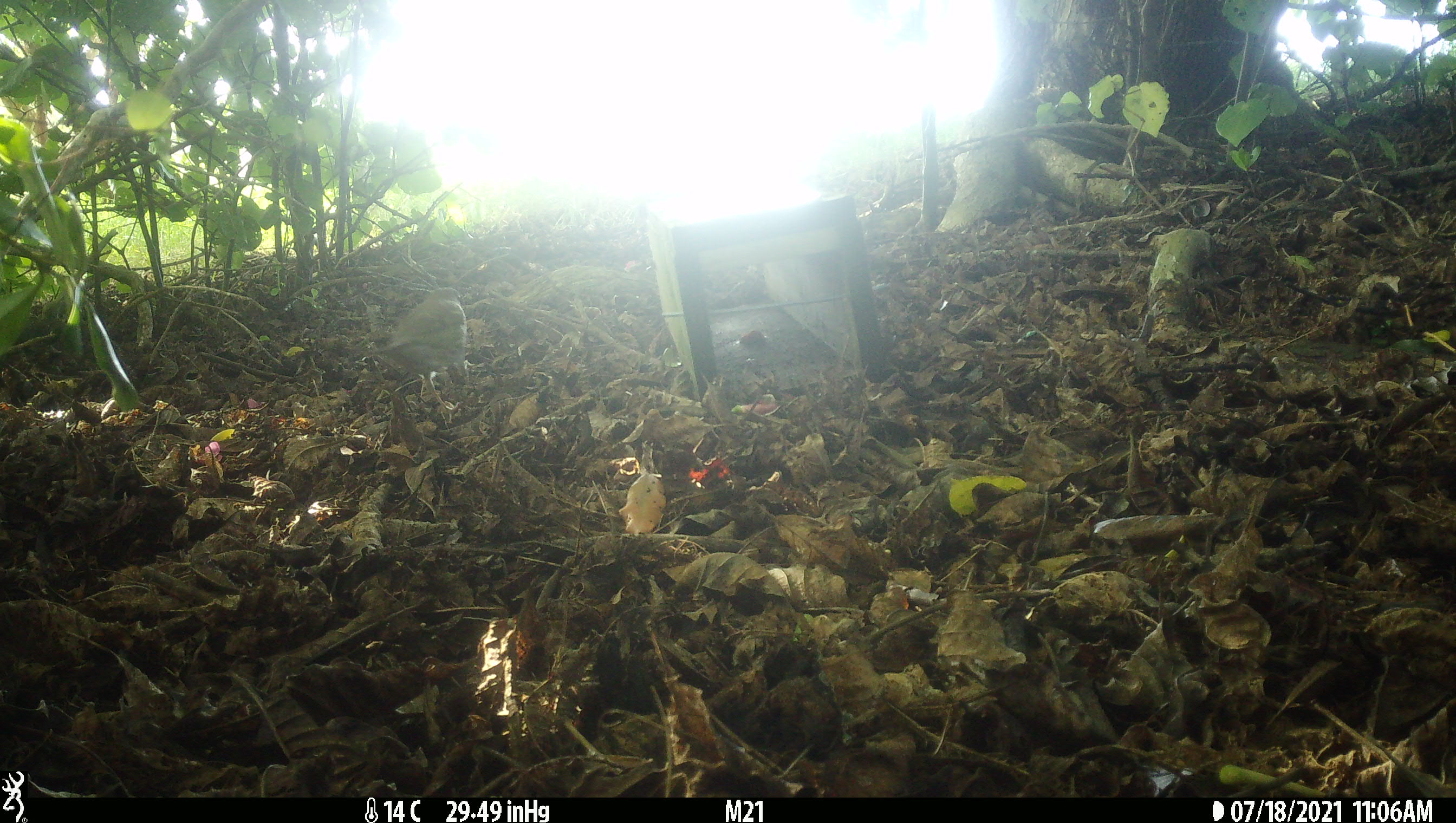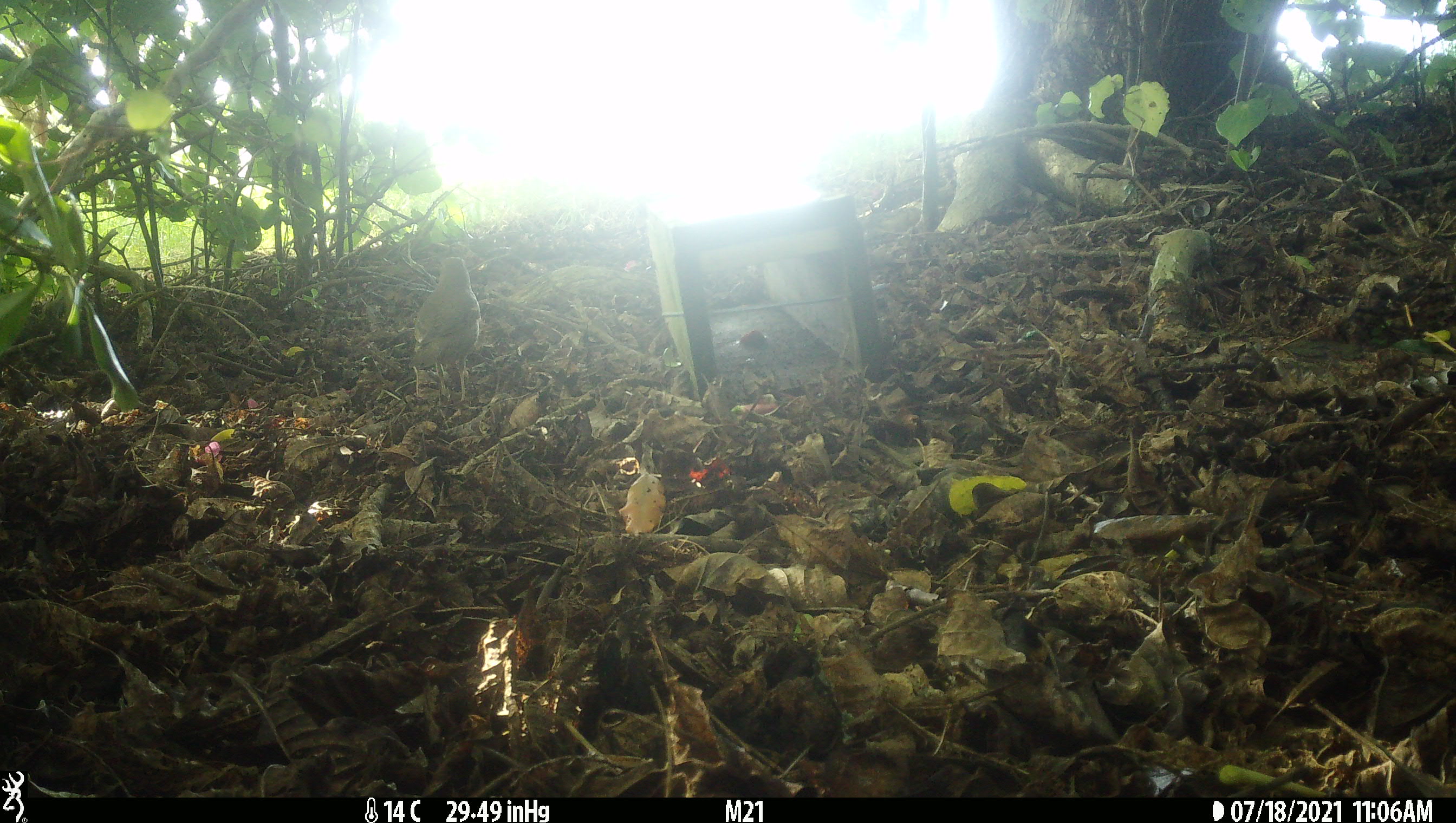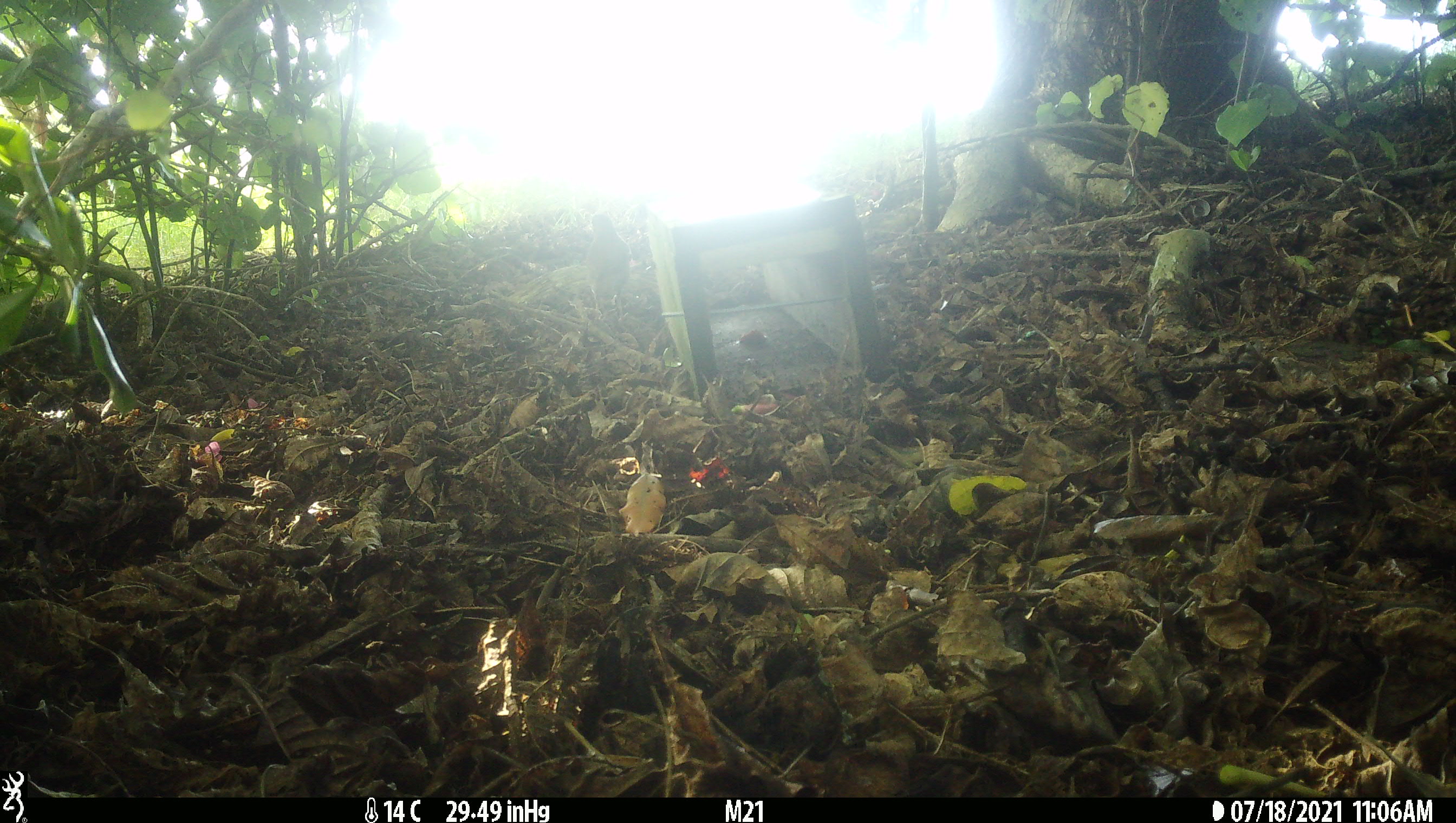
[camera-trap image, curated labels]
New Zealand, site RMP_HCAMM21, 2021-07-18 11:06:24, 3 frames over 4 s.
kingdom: Animalia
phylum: Chordata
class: Aves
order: Passeriformes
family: Turdidae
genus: Turdus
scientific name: Turdus philomelos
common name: song thrush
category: thrush